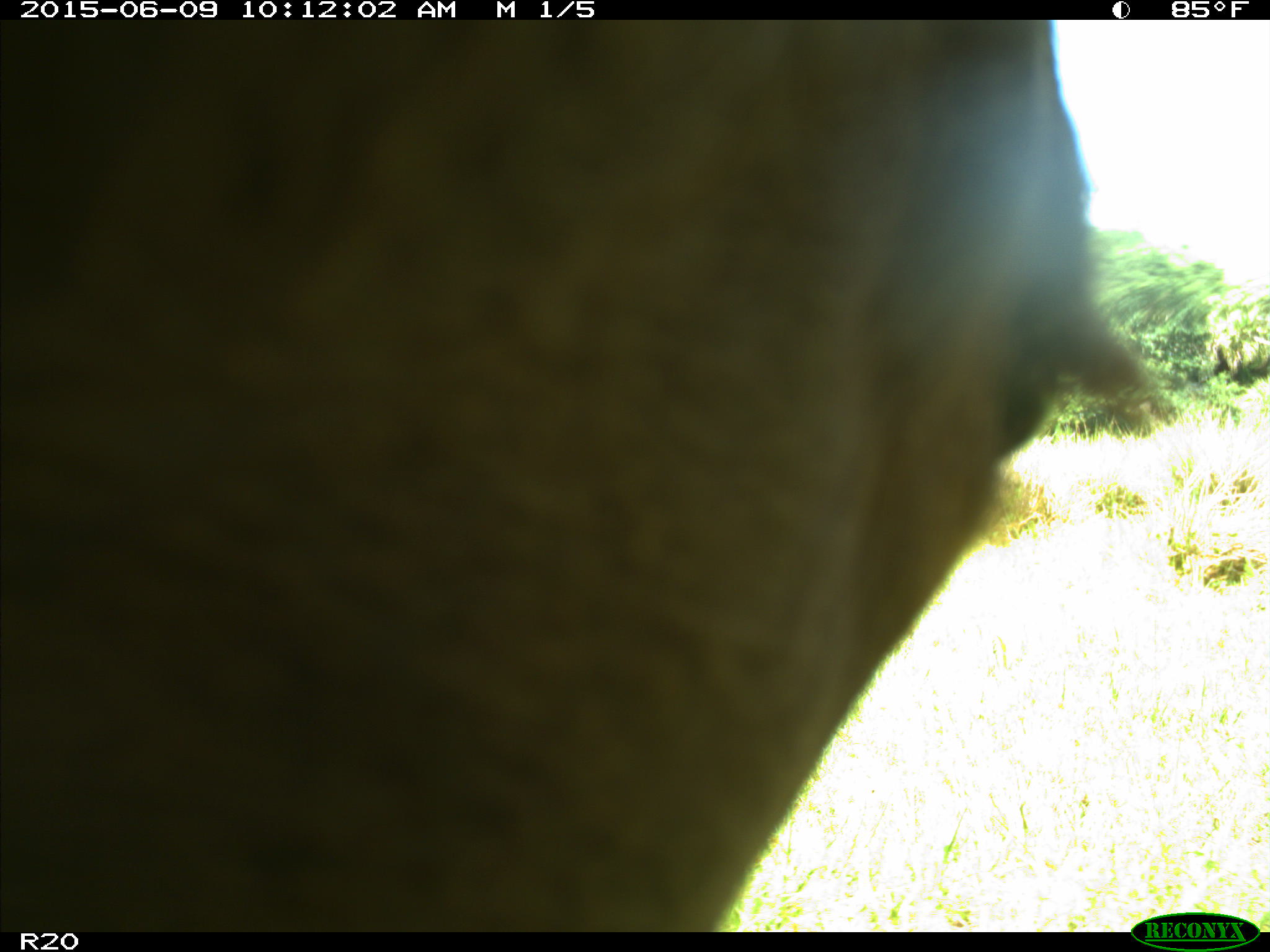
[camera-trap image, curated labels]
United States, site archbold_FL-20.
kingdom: Animalia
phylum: Chordata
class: Mammalia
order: Artiodactyla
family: Bovidae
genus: Bos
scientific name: Bos taurus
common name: domestic cow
Bos taurus (domestic cow).